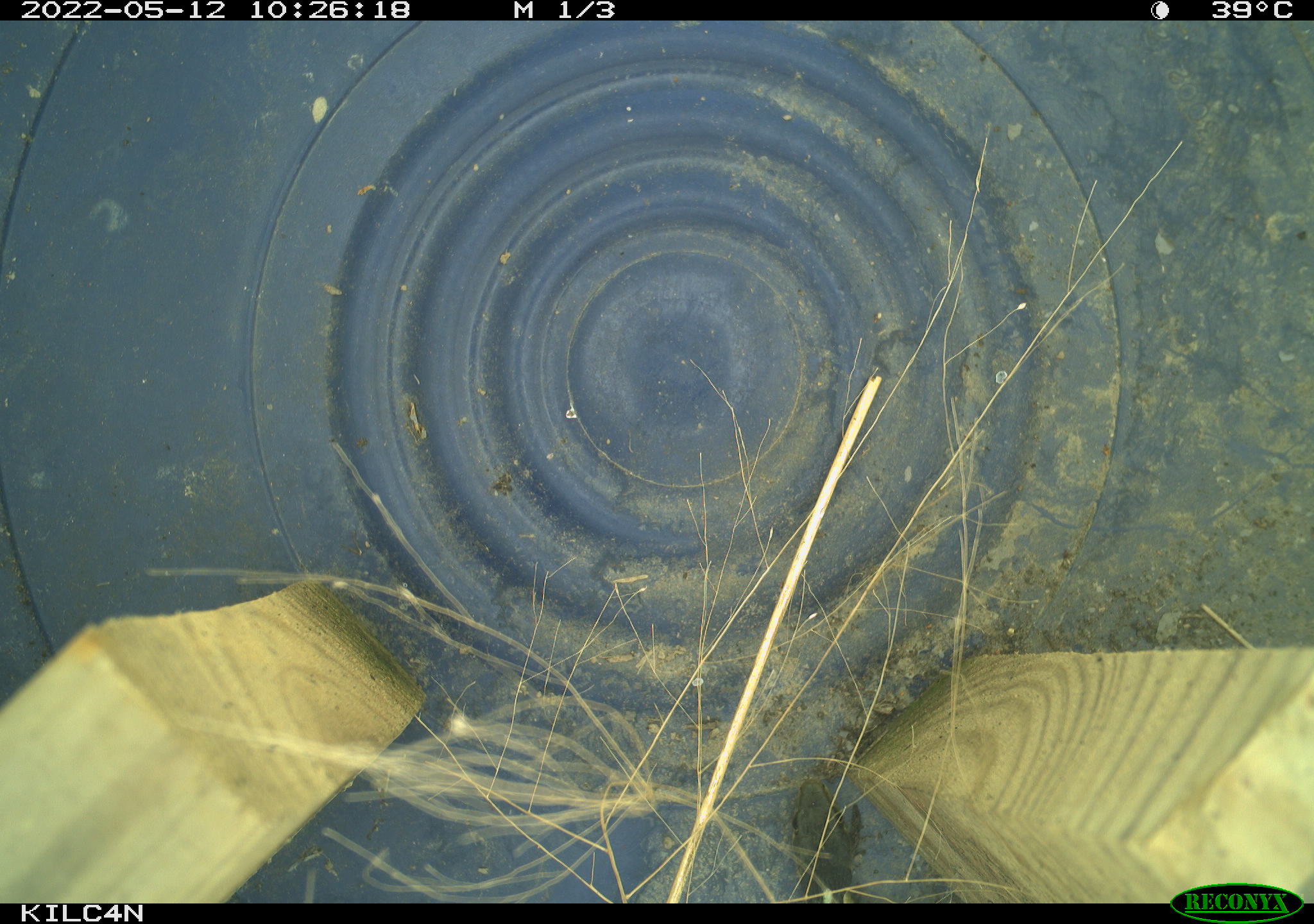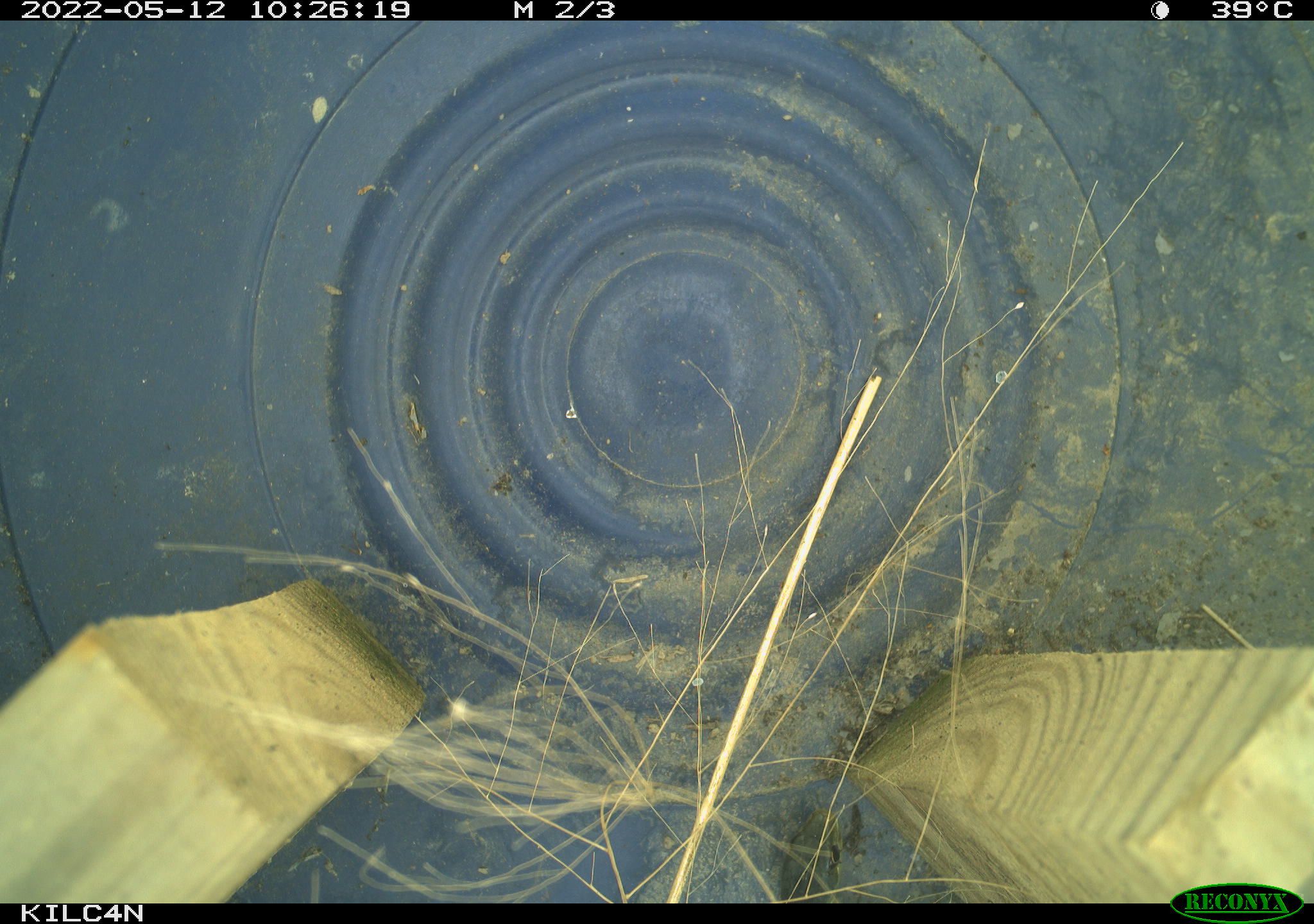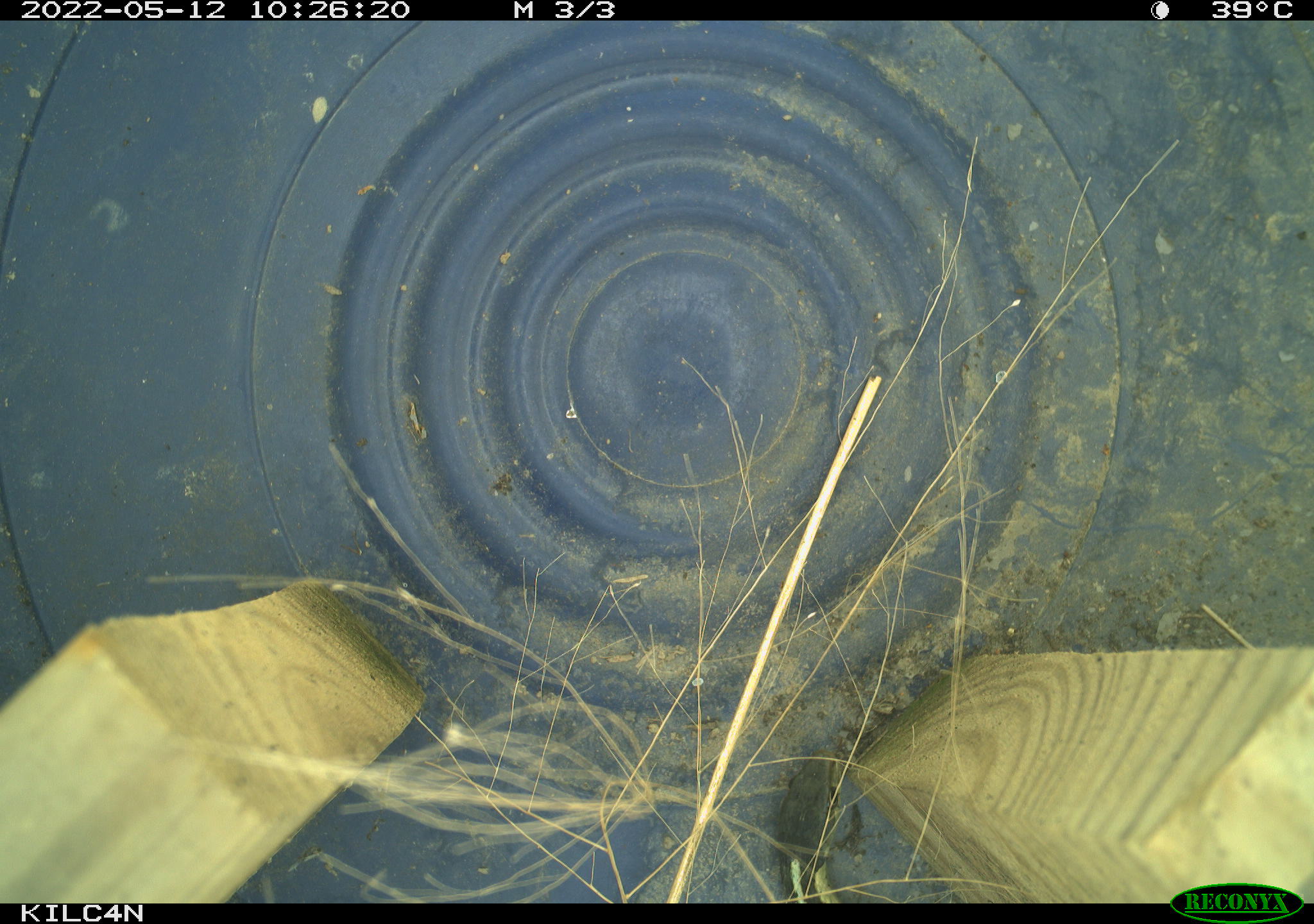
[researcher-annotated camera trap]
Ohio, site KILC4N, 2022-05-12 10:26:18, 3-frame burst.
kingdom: Animalia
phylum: Chordata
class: Reptilia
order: Squamata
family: Colubridae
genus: Thamnophis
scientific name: Thamnophis sirtalis sirtalis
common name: eastern gartersnake